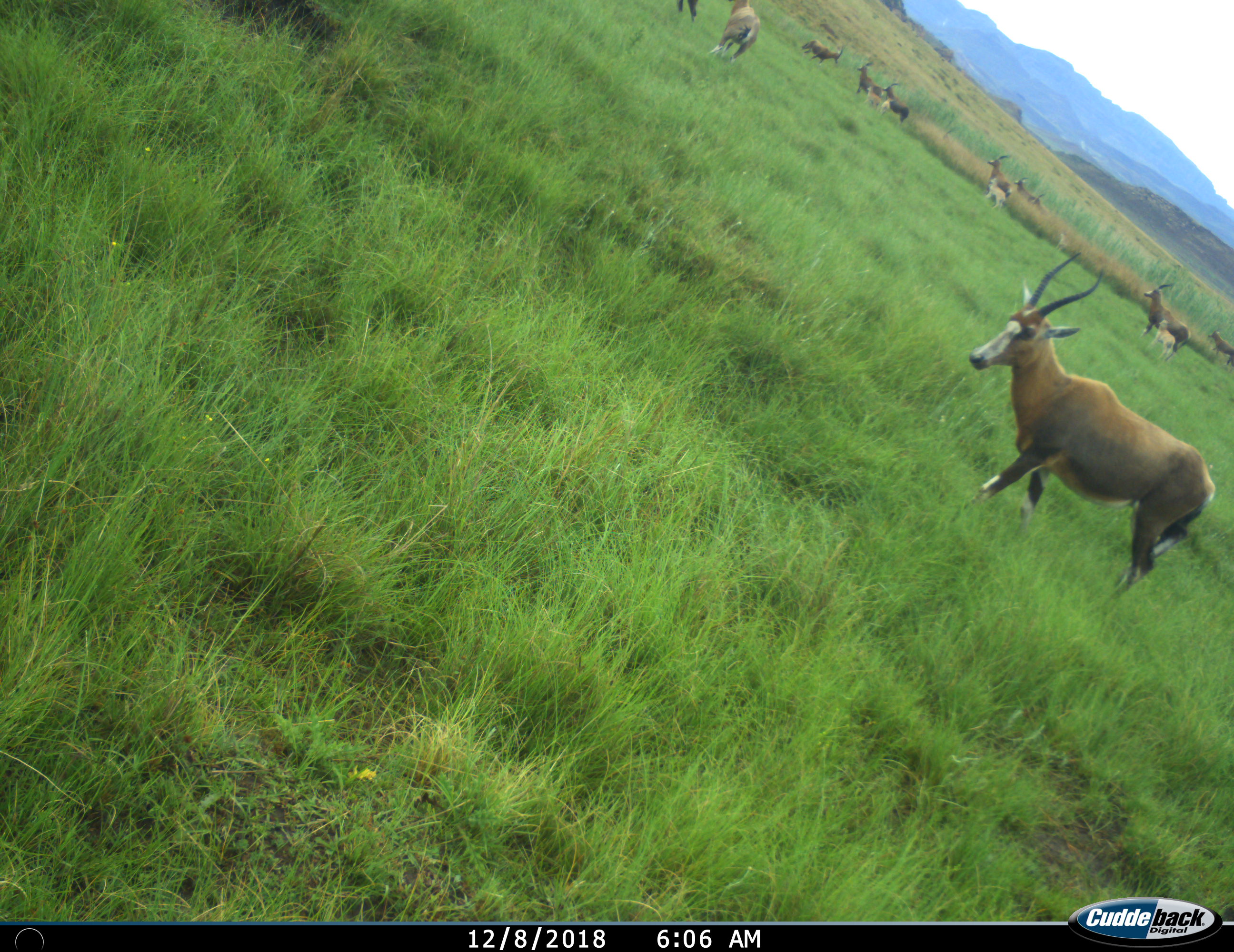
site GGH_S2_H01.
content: unidentified animal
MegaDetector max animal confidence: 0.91